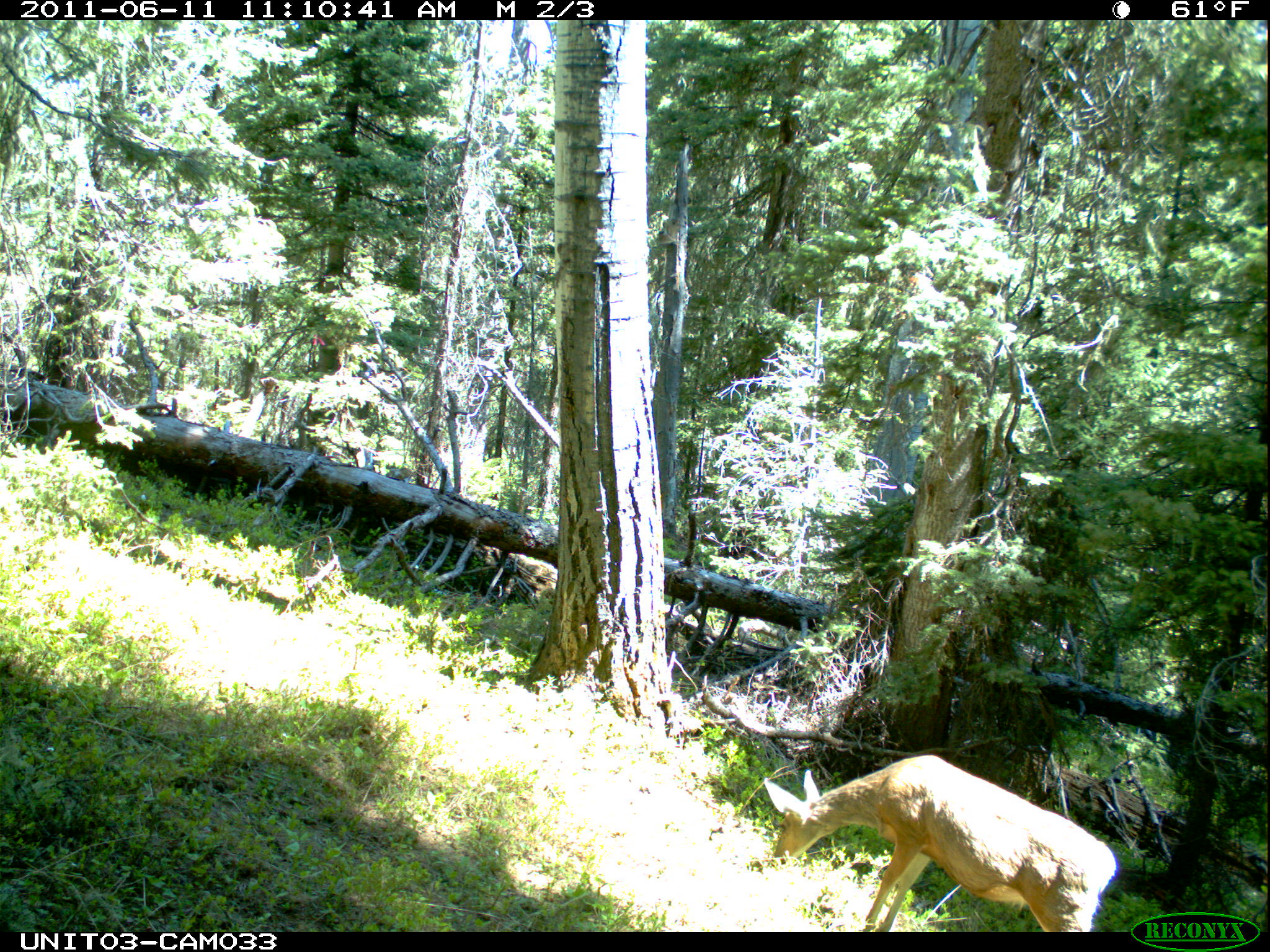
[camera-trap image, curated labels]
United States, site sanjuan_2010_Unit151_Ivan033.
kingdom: Animalia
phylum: Chordata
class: Mammalia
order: Artiodactyla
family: Cervidae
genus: Odocoileus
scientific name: Odocoileus hemionus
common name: mule deer